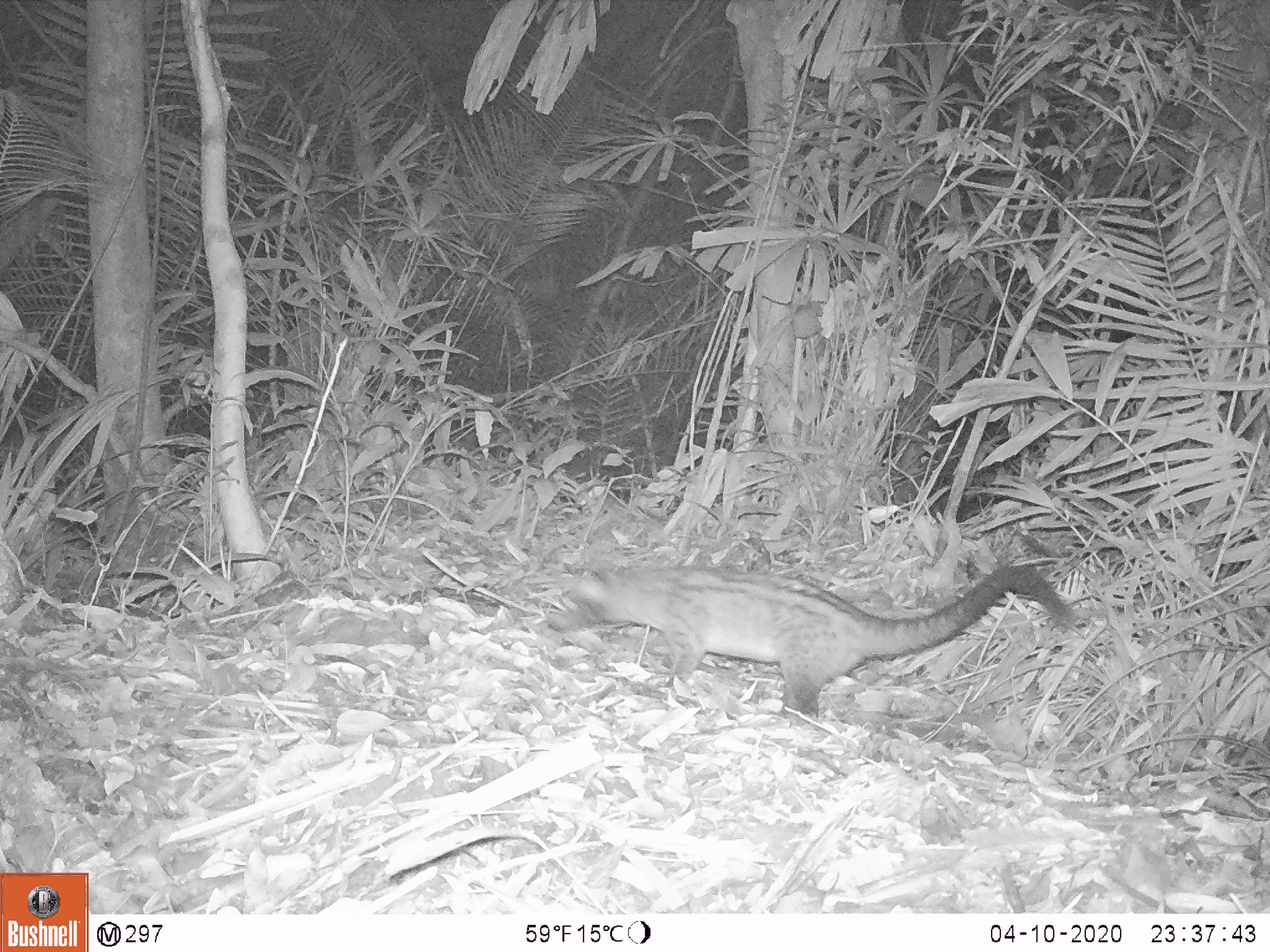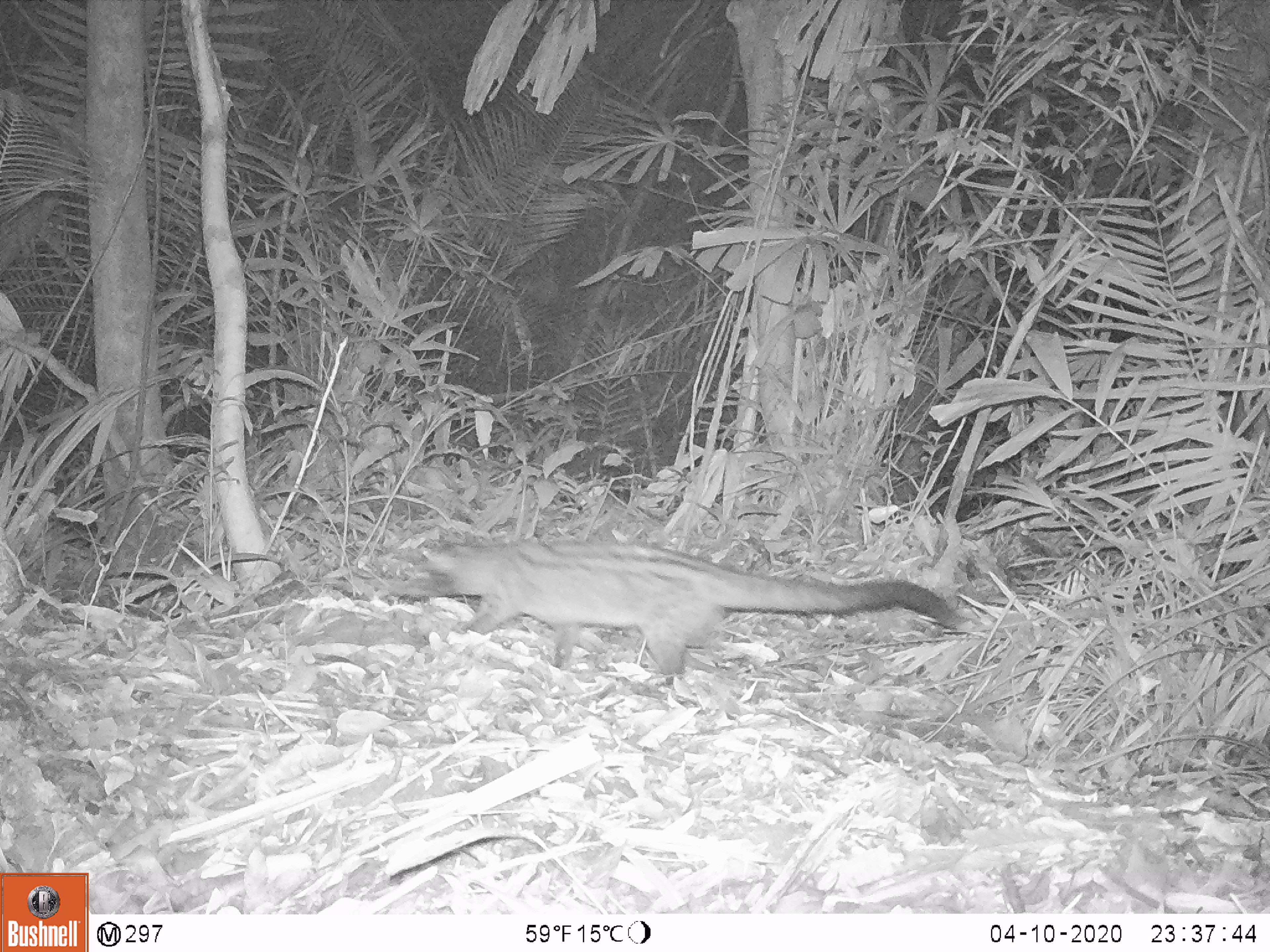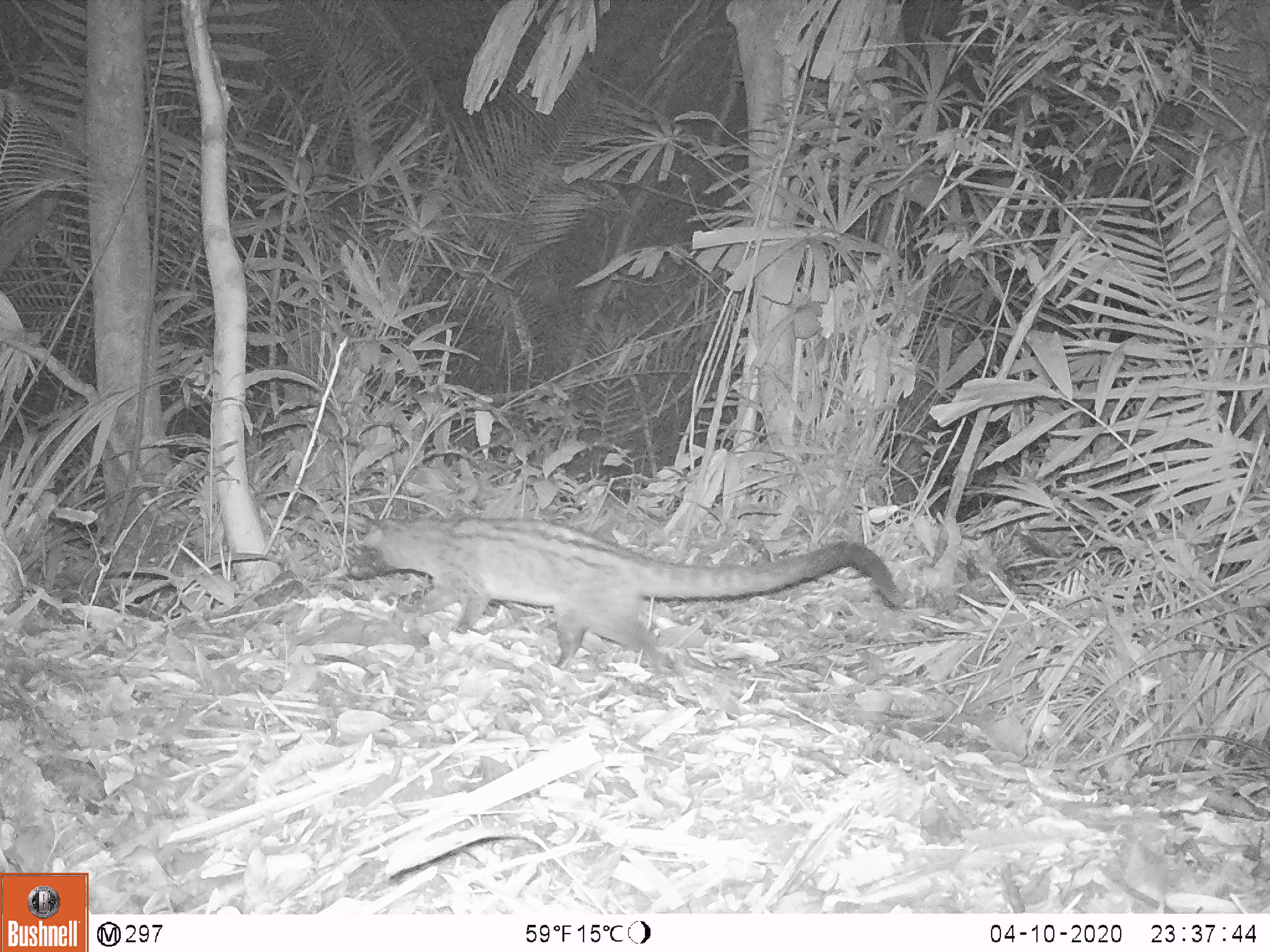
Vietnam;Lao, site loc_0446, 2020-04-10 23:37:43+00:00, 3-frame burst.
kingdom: Animalia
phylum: Chordata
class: Mammalia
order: Carnivora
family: Viverridae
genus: Paradoxurus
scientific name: Paradoxurus hermaphroditus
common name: common palm civet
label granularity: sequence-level